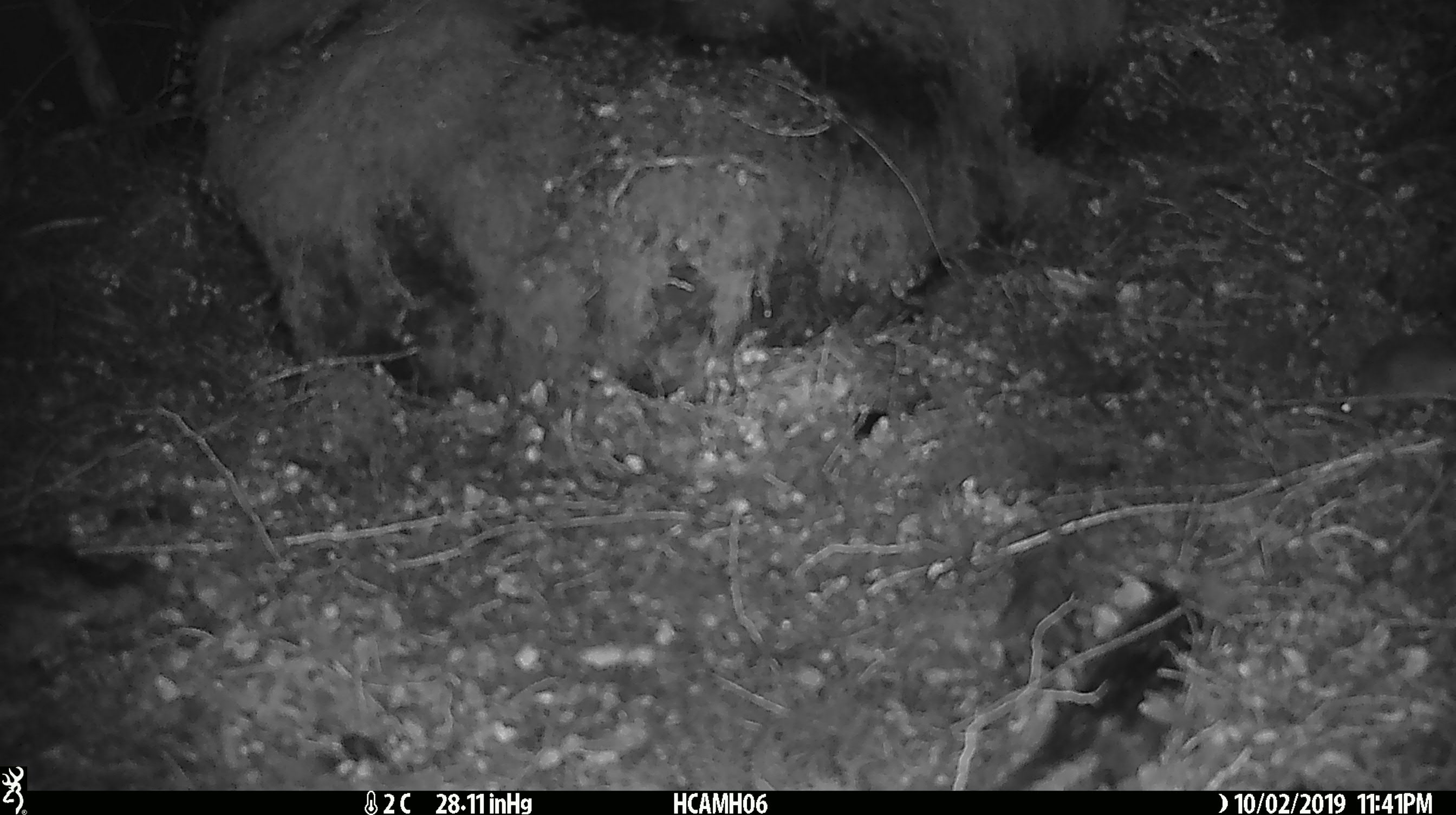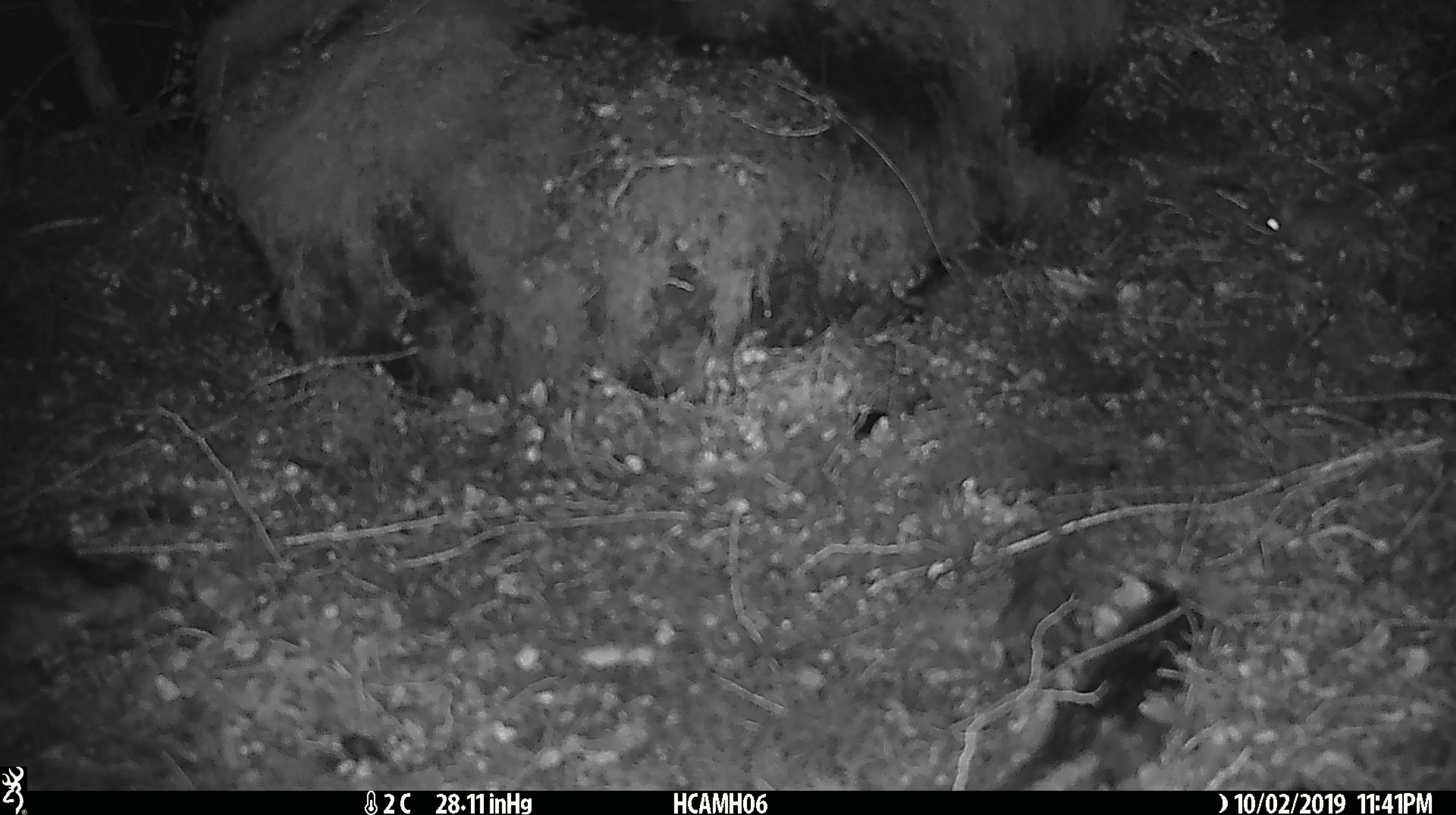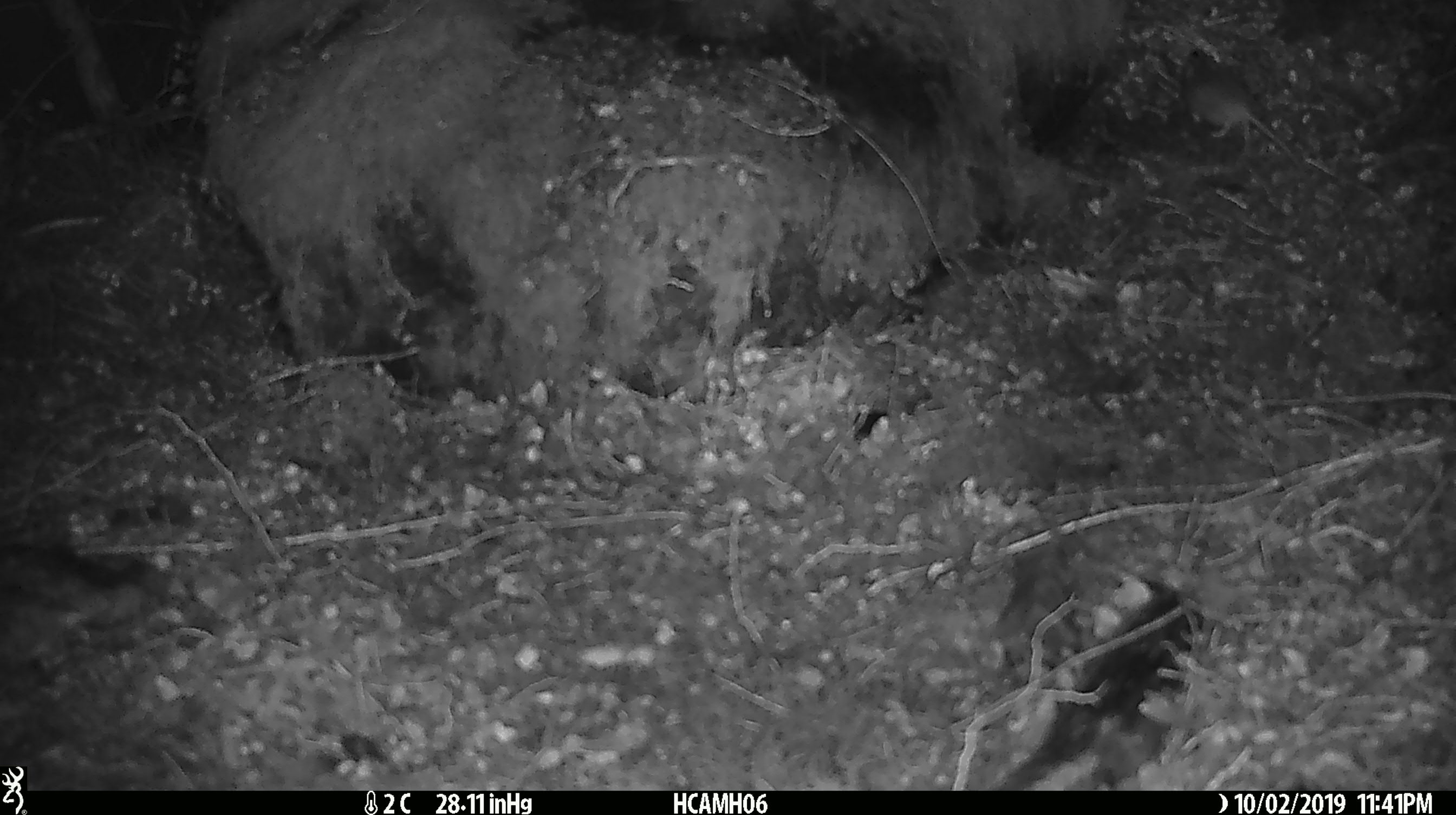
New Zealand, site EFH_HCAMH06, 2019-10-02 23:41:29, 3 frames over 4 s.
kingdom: Animalia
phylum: Chordata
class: Mammalia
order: Rodentia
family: Muridae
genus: Mus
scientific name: Mus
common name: mouse